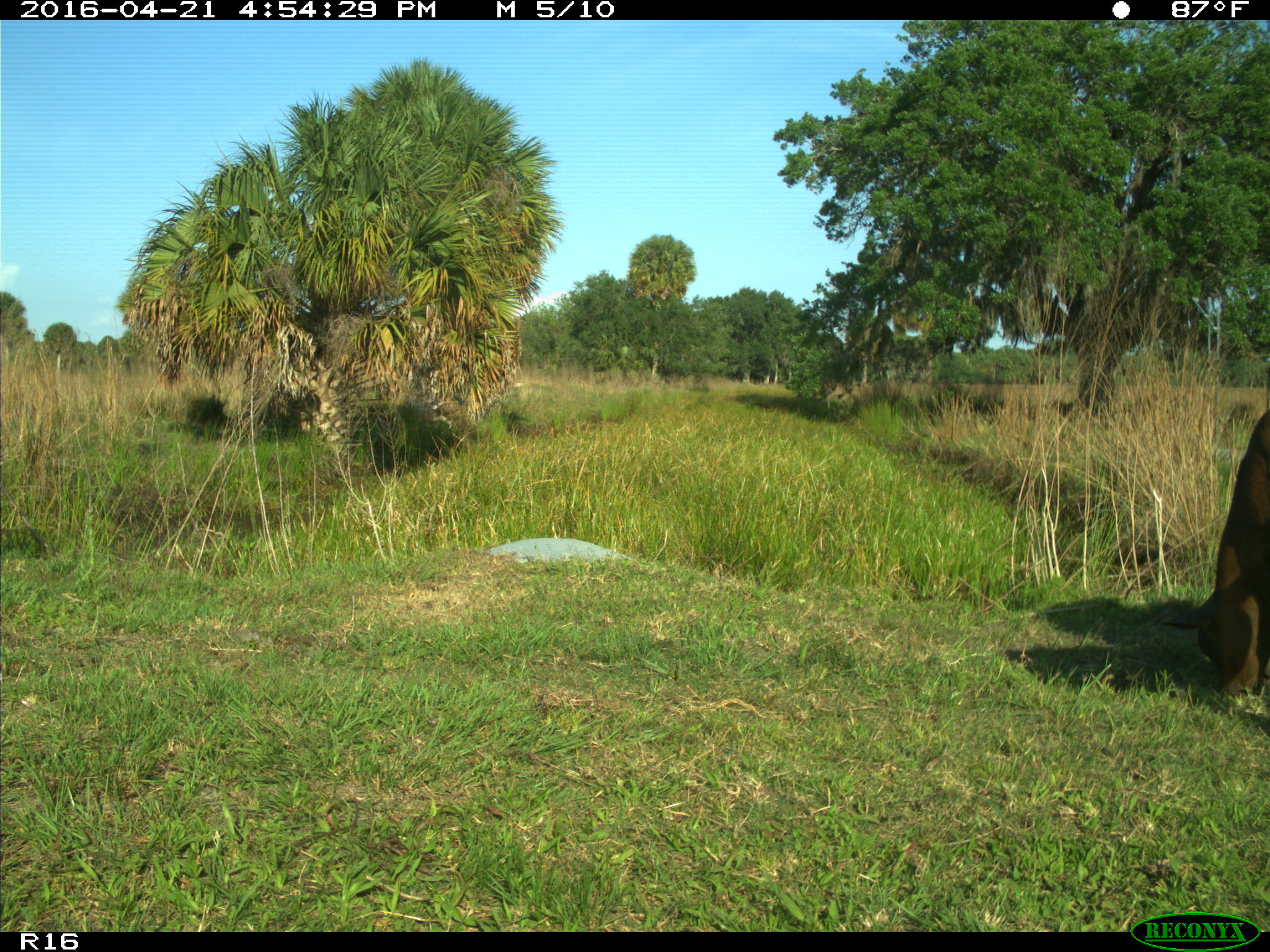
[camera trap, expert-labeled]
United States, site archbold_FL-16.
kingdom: Animalia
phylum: Chordata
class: Mammalia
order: Artiodactyla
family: Bovidae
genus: Bos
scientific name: Bos taurus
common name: domestic cow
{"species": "Bos taurus (domestic cow)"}